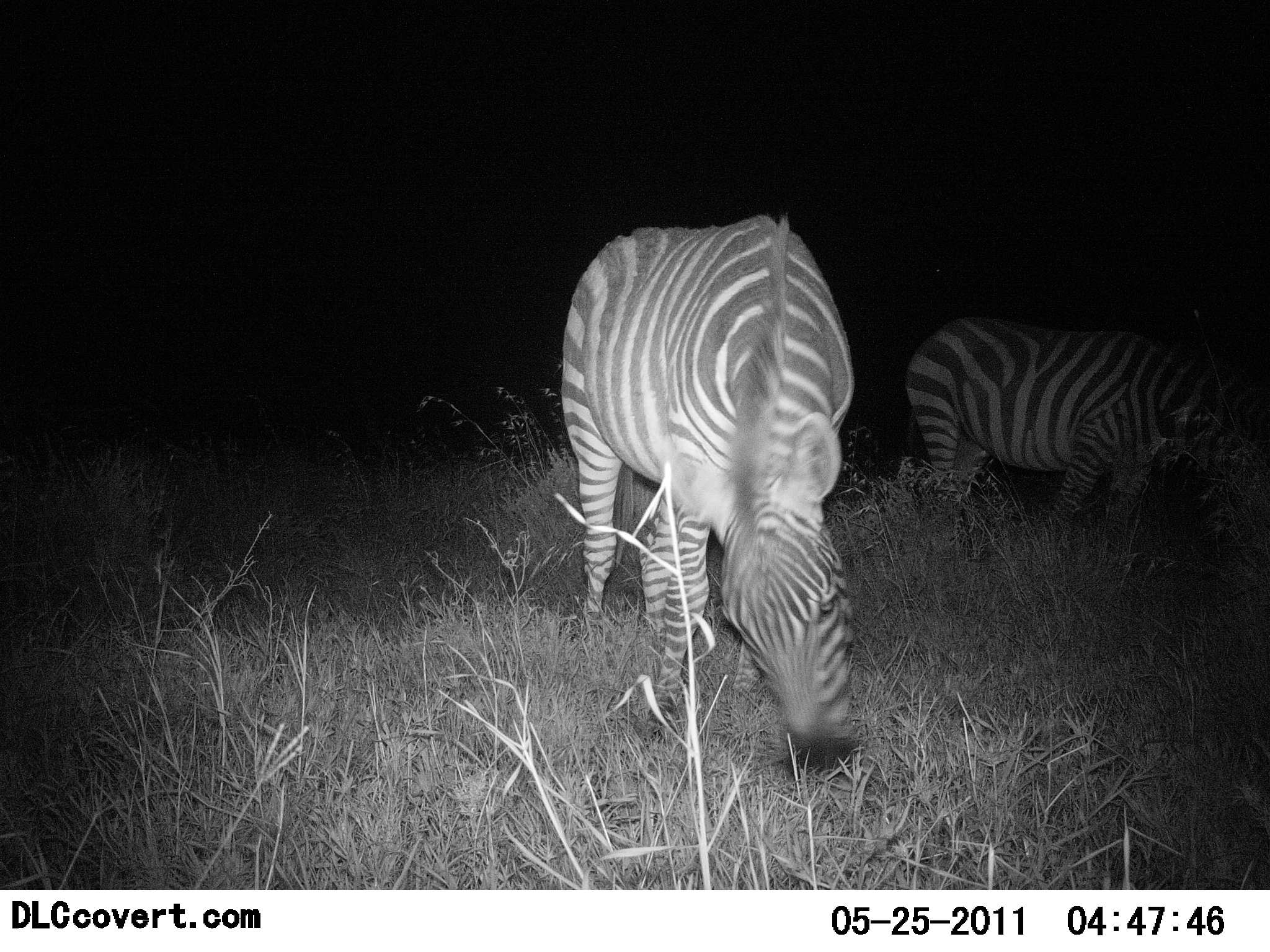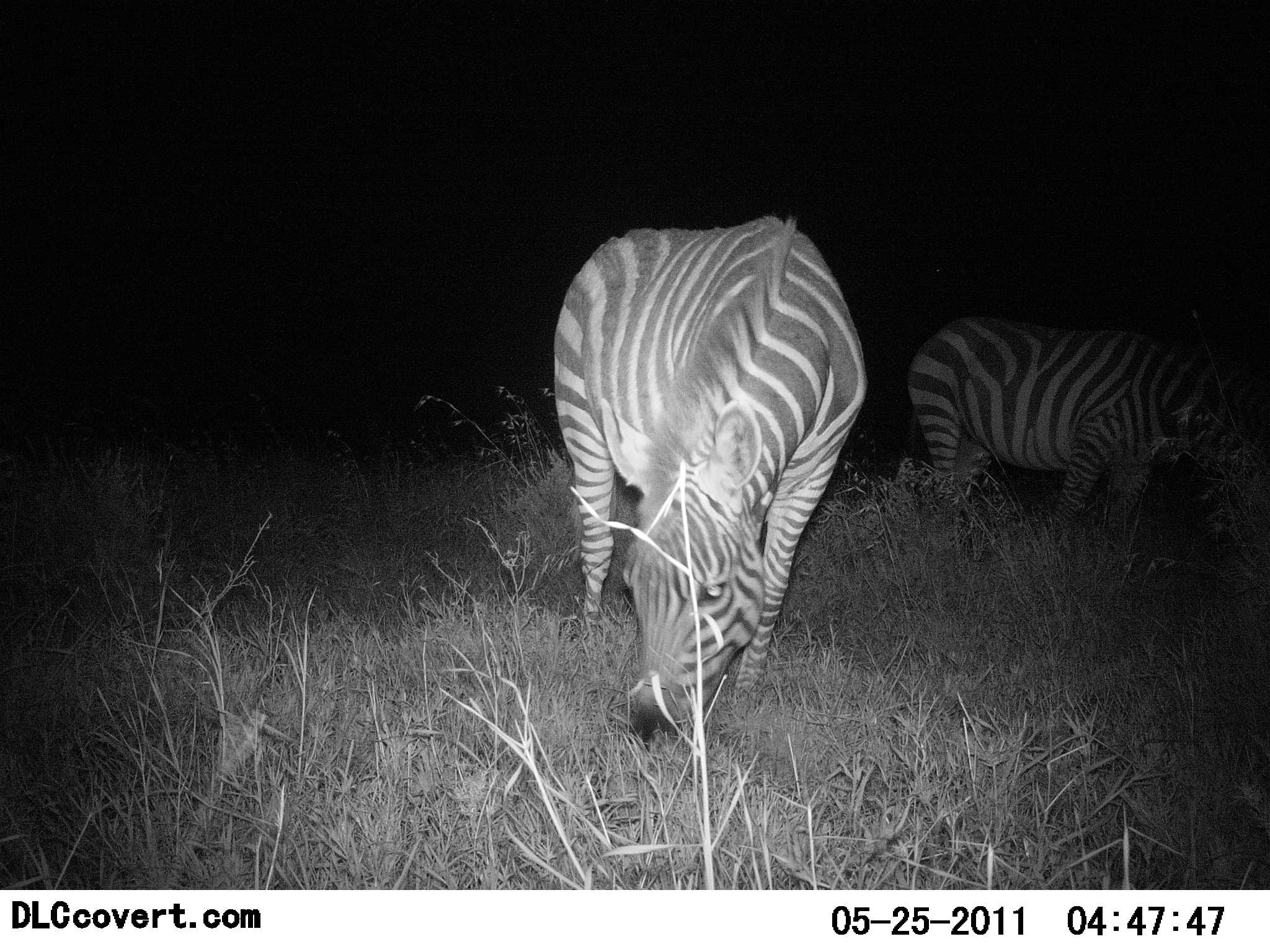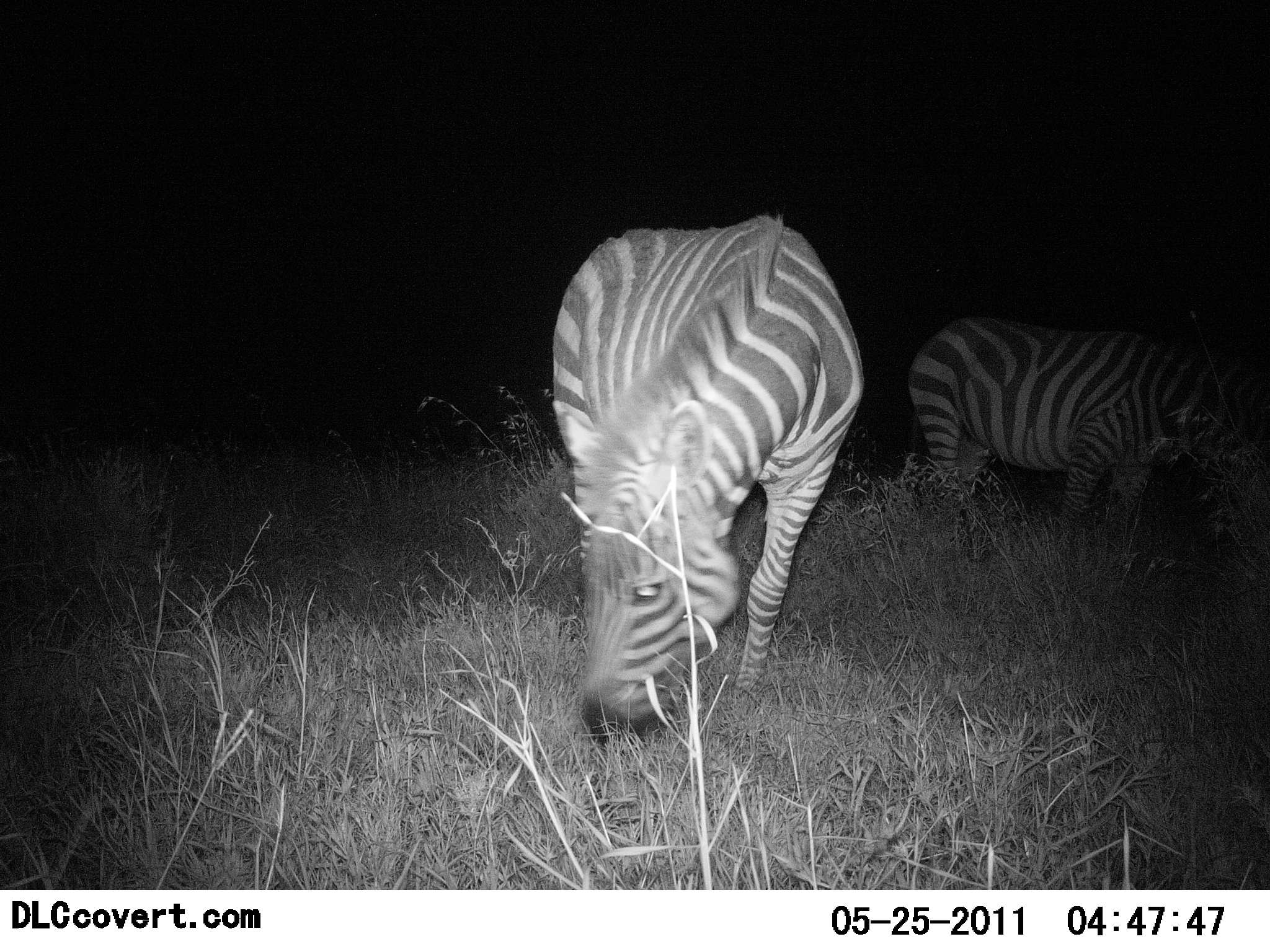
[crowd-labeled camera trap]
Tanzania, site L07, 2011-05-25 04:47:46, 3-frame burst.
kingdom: Animalia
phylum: Chordata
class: Mammalia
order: Perissodactyla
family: Equidae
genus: Equus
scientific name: Equus quagga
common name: plains zebra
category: zebra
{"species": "zebra (plains zebra) (Equus quagga)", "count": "2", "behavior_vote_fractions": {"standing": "38%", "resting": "8%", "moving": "0%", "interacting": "0%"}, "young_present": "0%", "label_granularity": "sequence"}